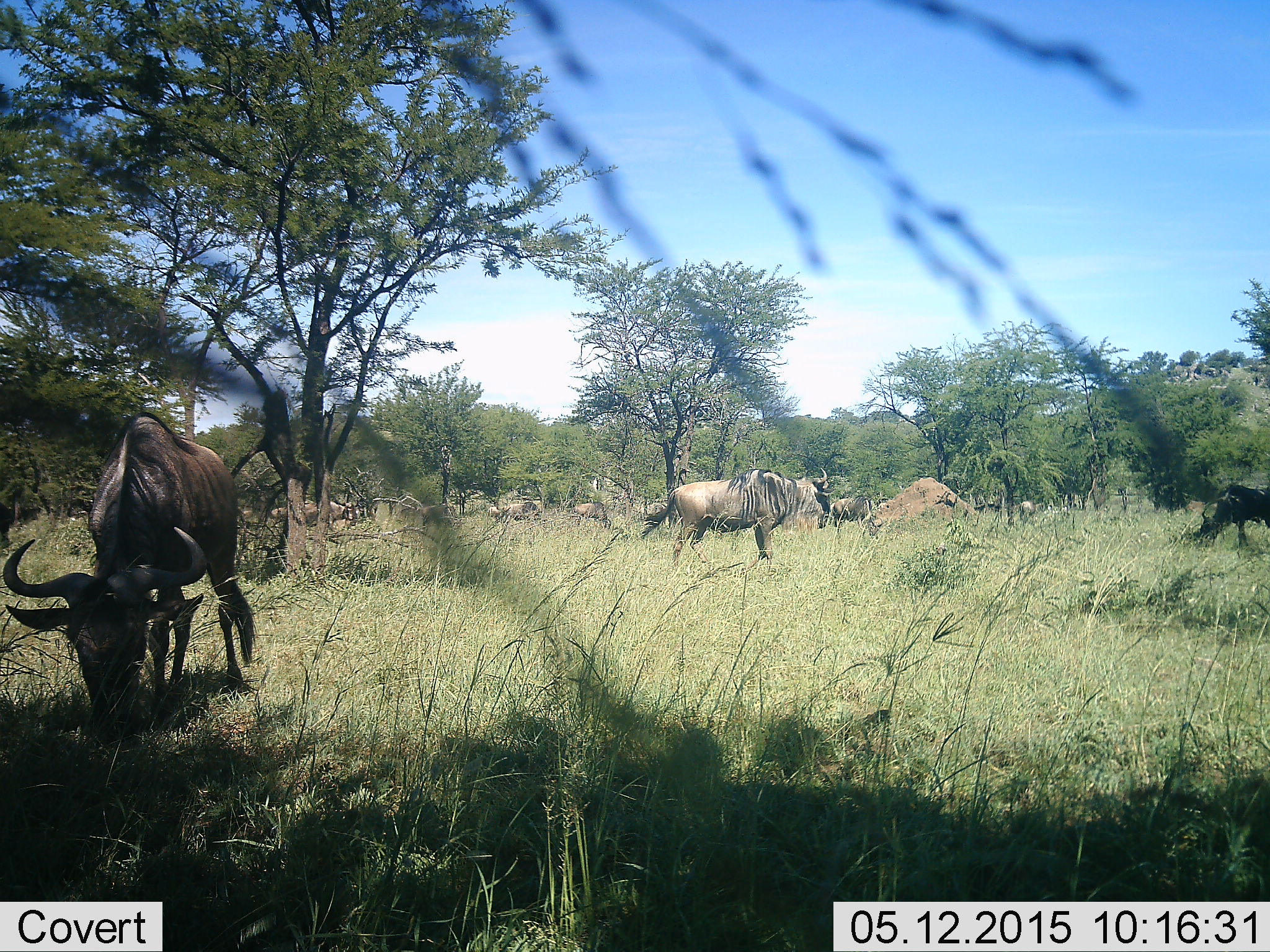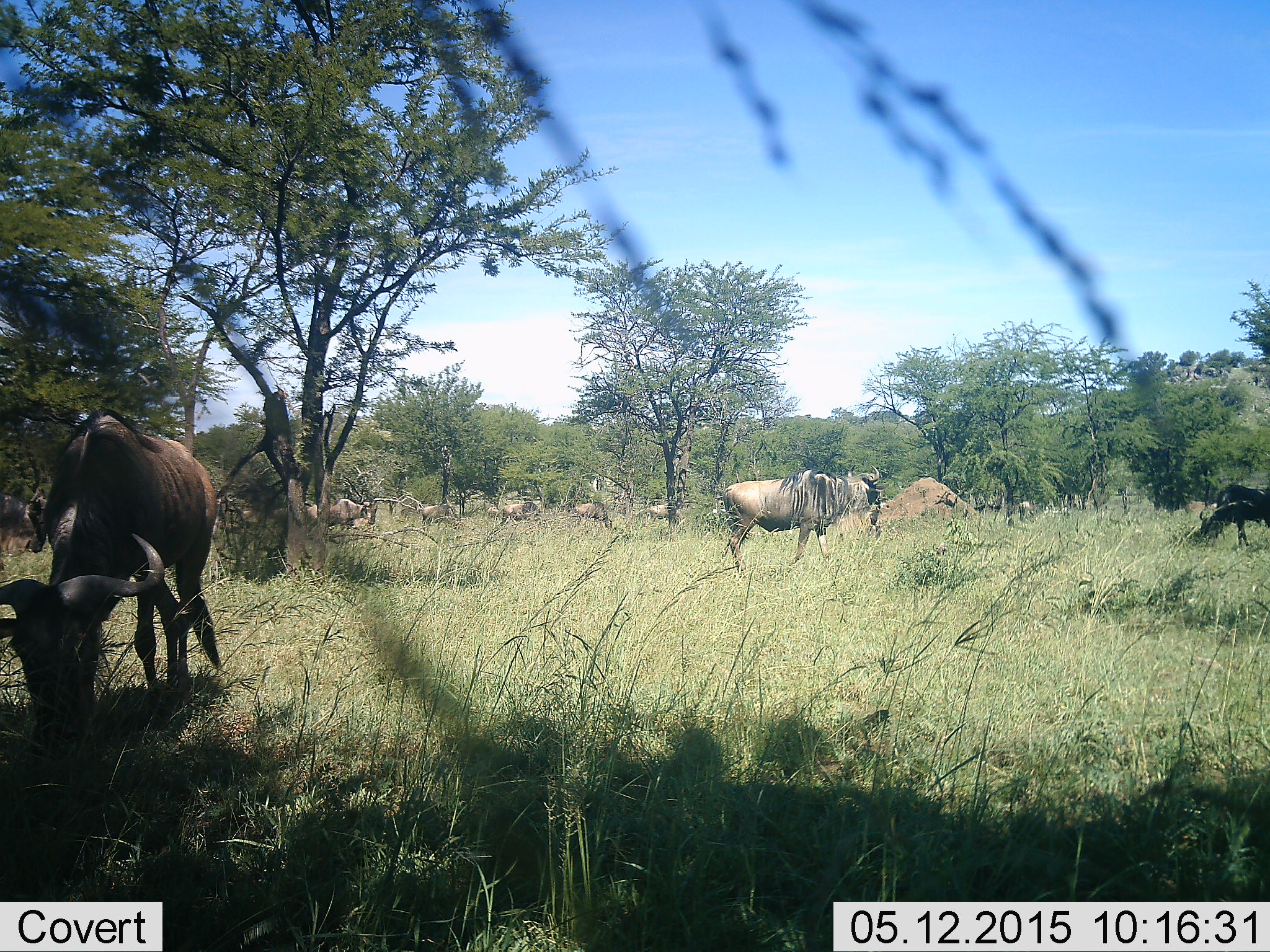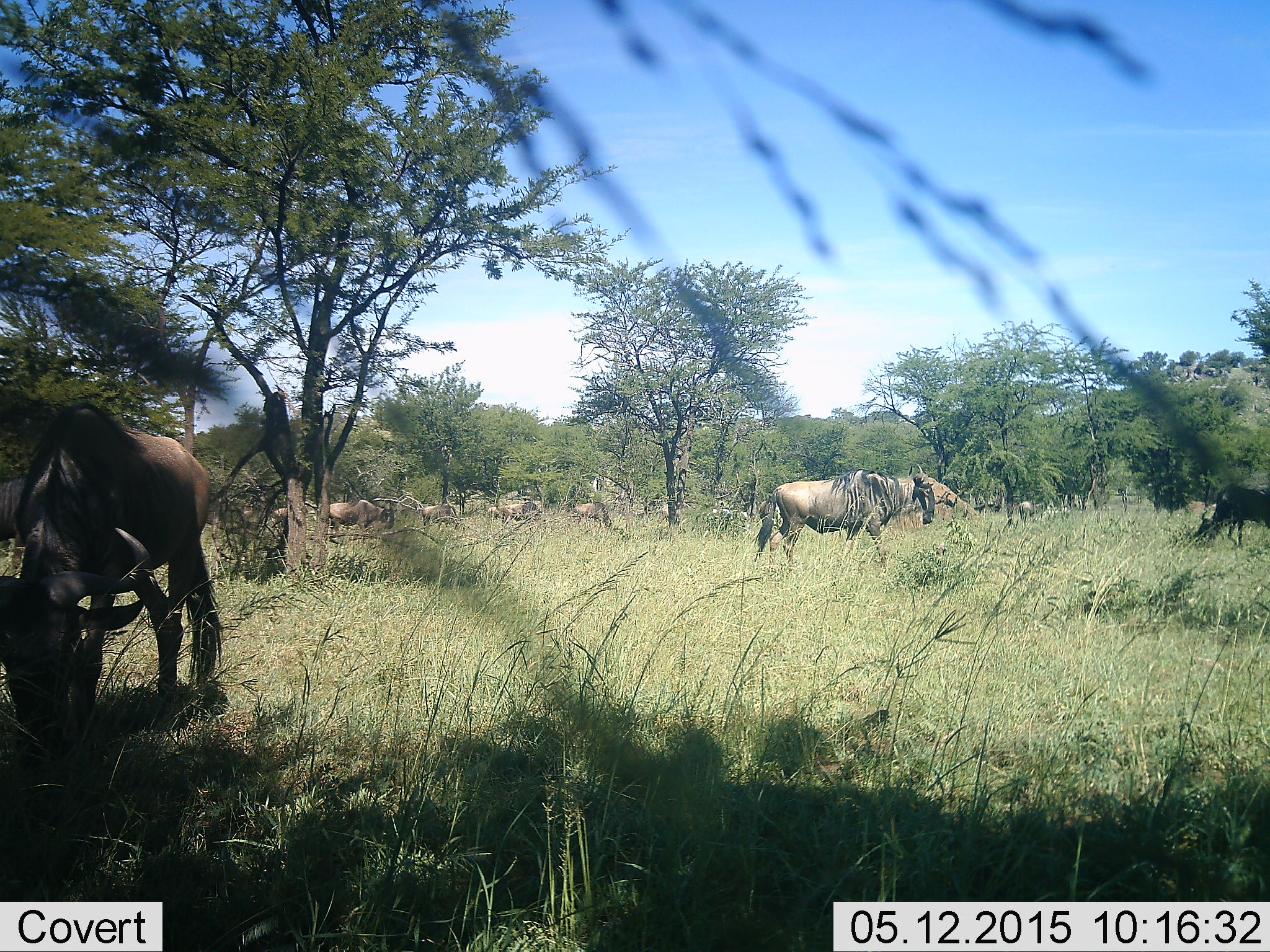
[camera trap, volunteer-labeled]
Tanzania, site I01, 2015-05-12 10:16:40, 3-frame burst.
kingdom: Animalia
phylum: Chordata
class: Mammalia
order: Artiodactyla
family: Bovidae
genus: Connochaetes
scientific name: Connochaetes taurinus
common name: blue wildebeest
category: wildebeest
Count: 11-50.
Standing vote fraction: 73%.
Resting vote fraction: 9%.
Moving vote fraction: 73%.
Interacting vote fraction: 18%.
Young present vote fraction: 9%.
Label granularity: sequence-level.